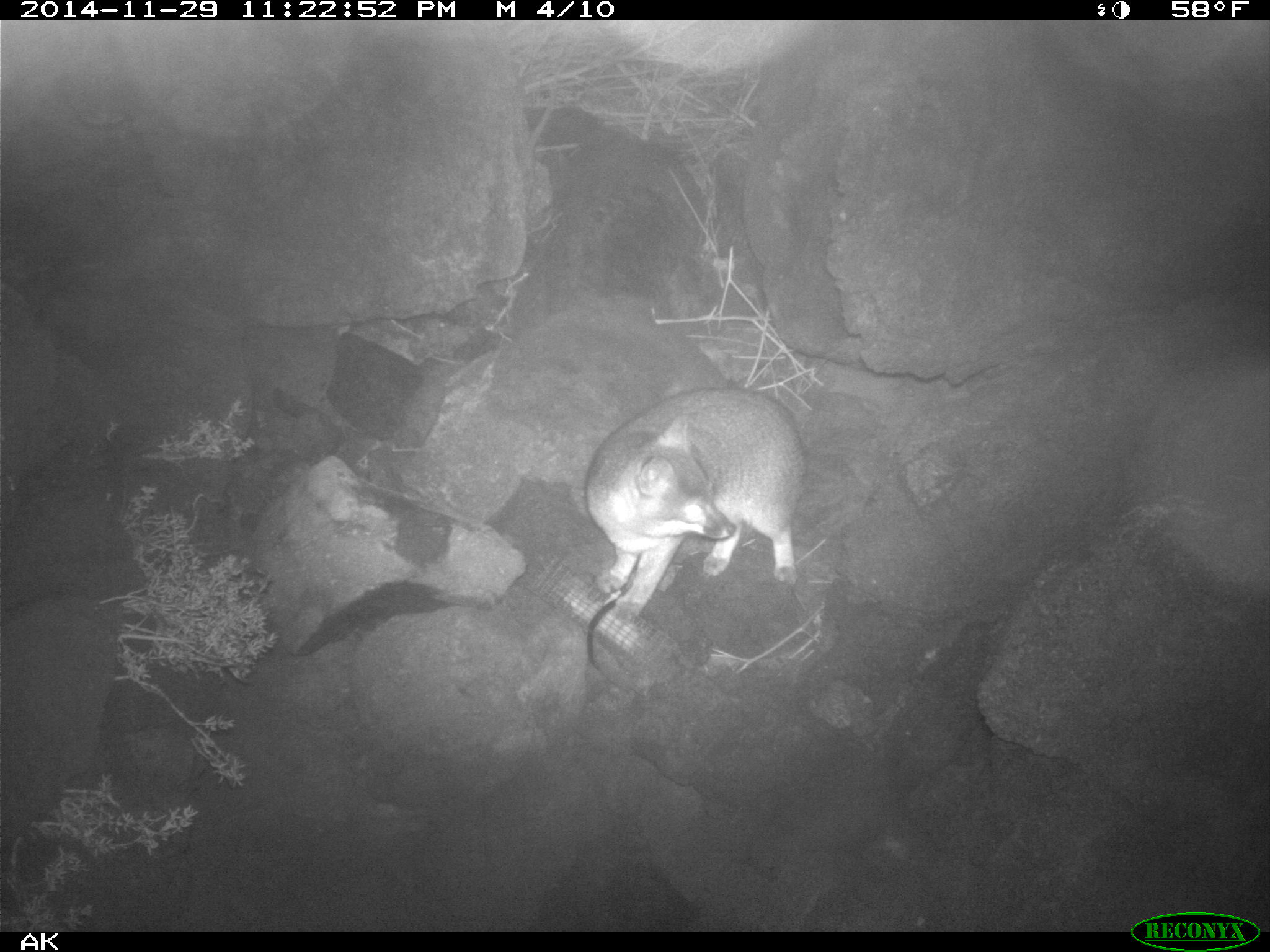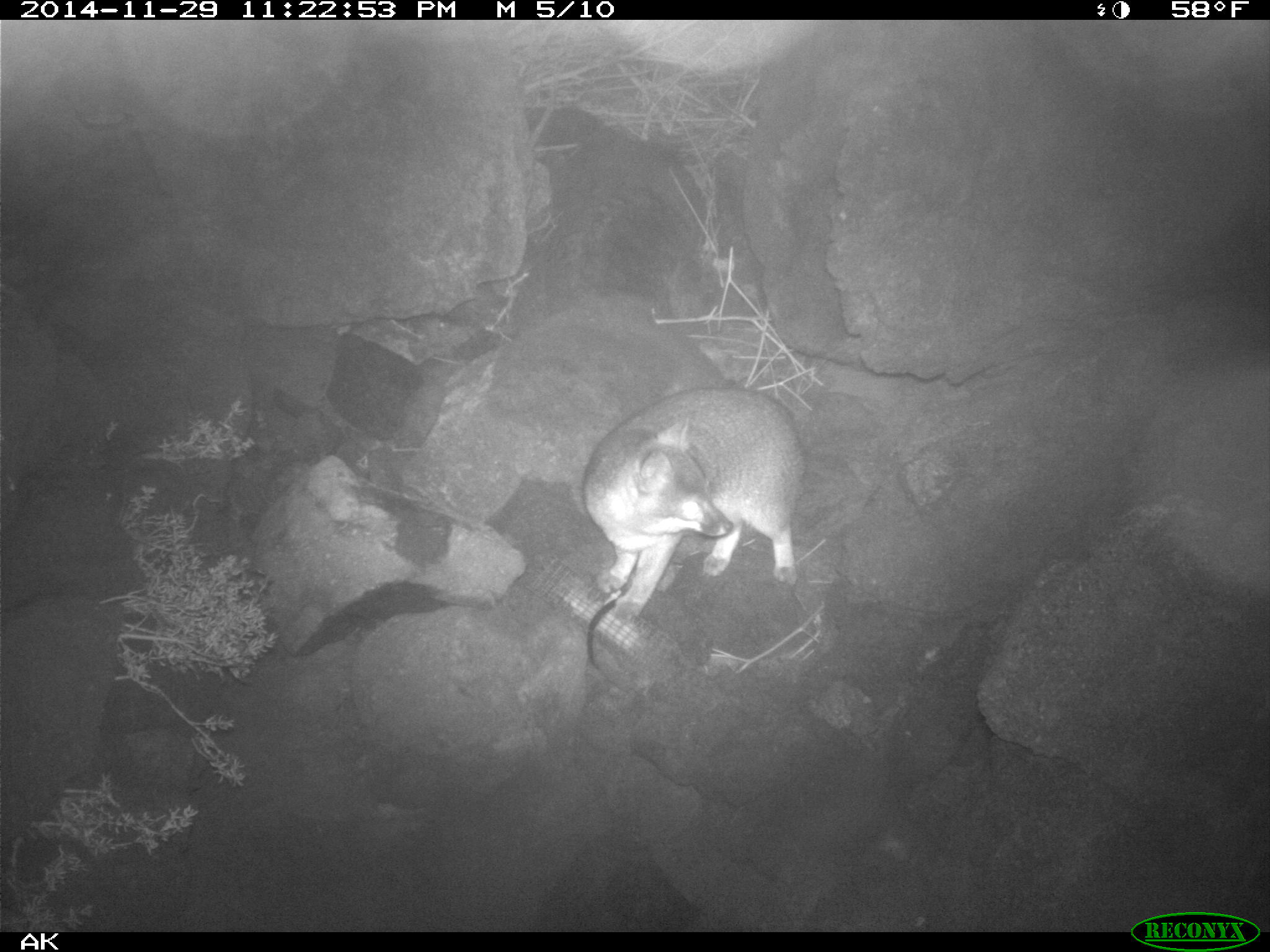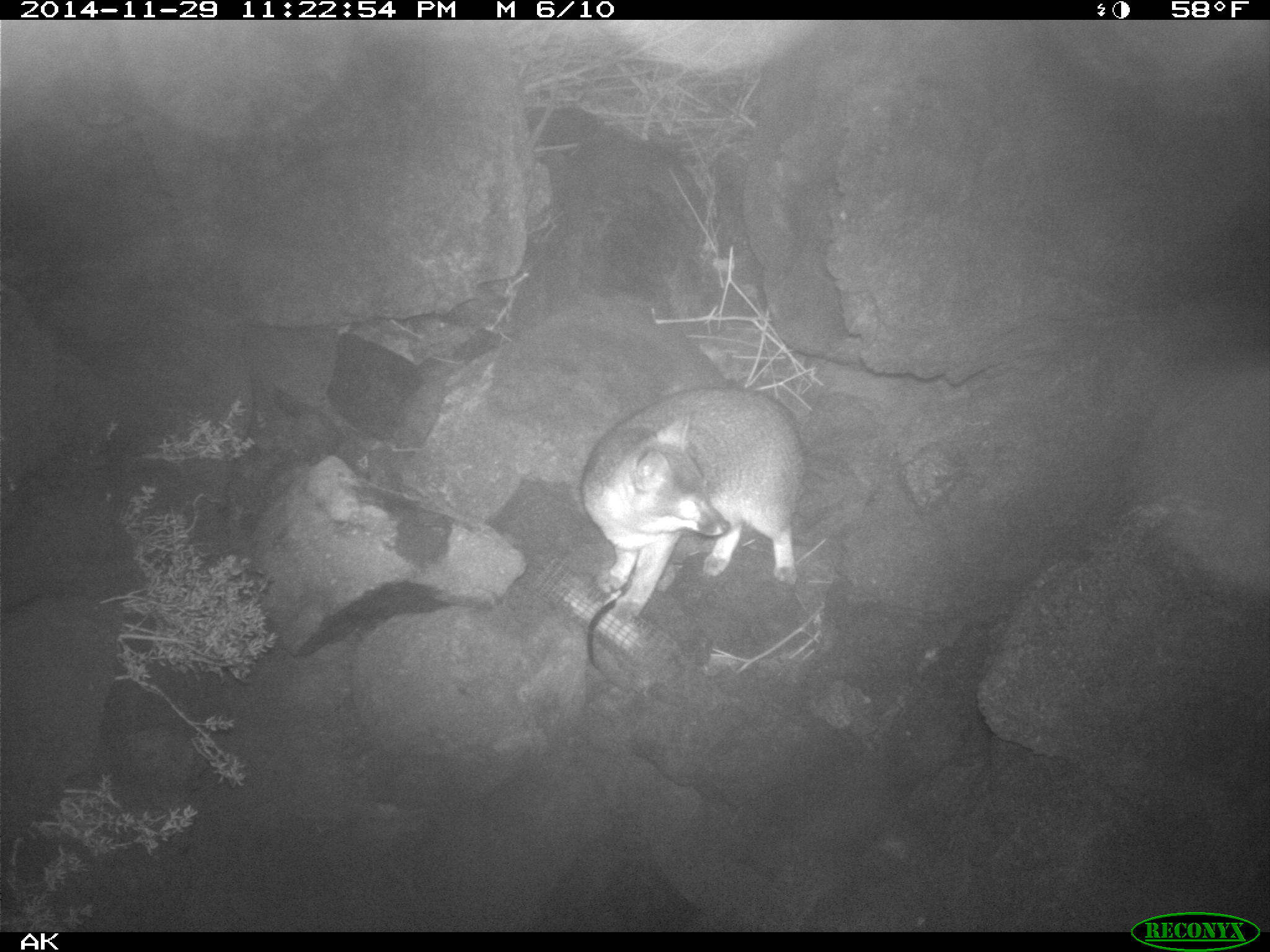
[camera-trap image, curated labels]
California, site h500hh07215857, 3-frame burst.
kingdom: Animalia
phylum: Chordata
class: Mammalia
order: Carnivora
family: Canidae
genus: Urocyon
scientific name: Urocyon littoralis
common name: island fox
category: fox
Fox (island fox) (Urocyon littoralis).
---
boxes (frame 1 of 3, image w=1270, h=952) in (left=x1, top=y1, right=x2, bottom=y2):
fox: (left=582, top=386, right=806, bottom=623)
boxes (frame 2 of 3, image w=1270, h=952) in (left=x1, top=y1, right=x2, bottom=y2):
fox: (left=582, top=384, right=804, bottom=625)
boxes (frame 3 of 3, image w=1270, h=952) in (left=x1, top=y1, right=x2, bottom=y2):
fox: (left=579, top=386, right=809, bottom=622)